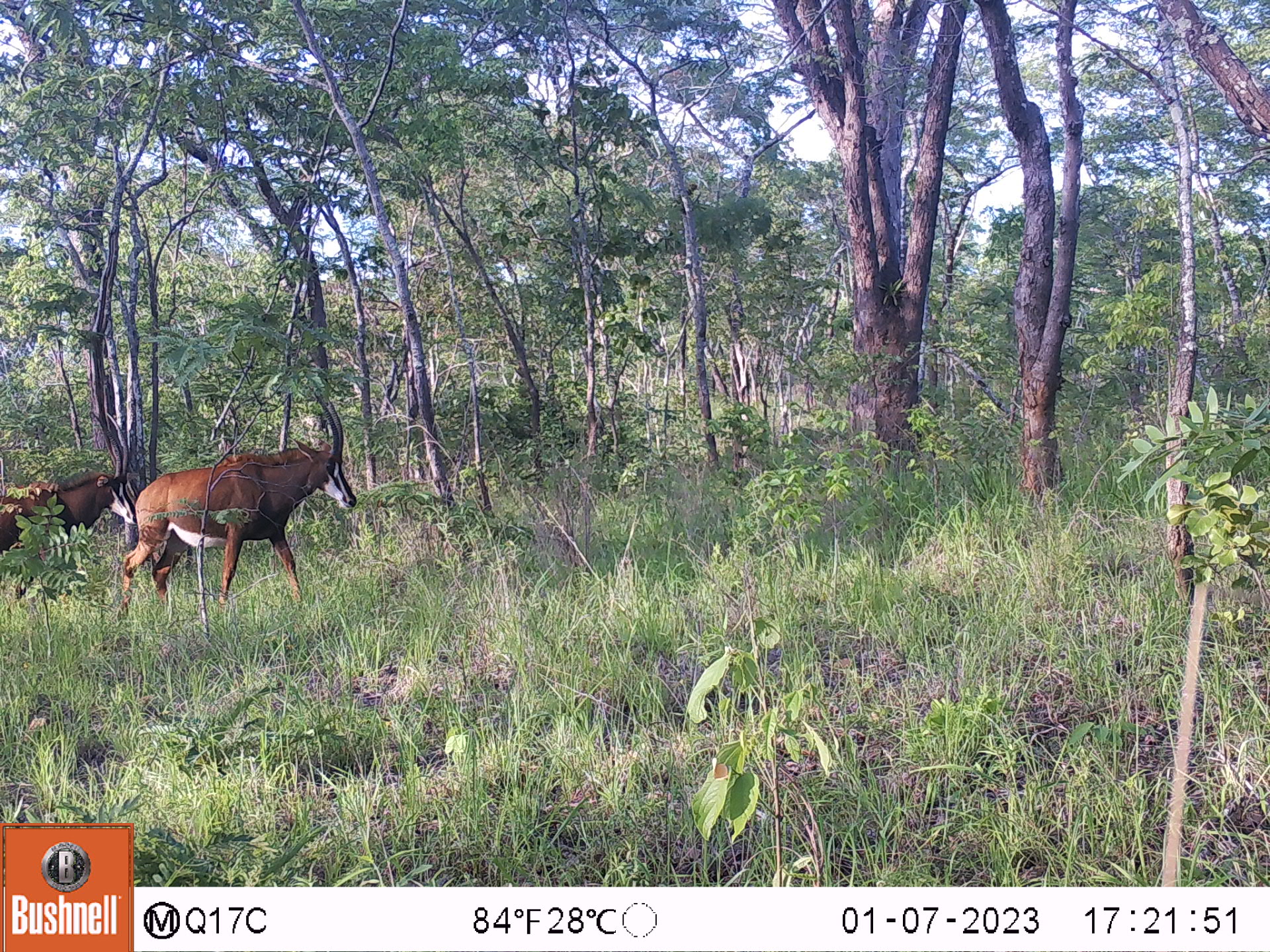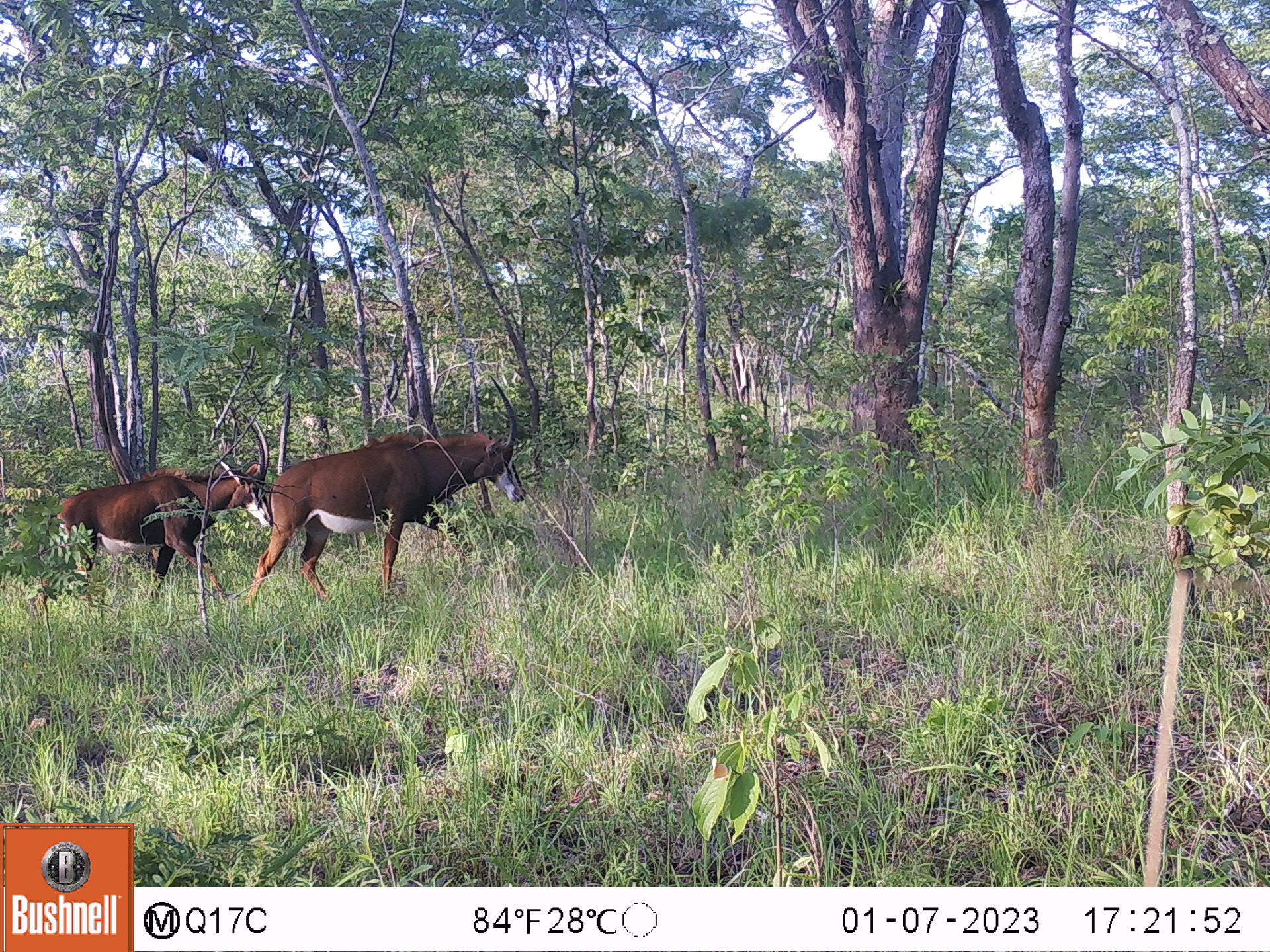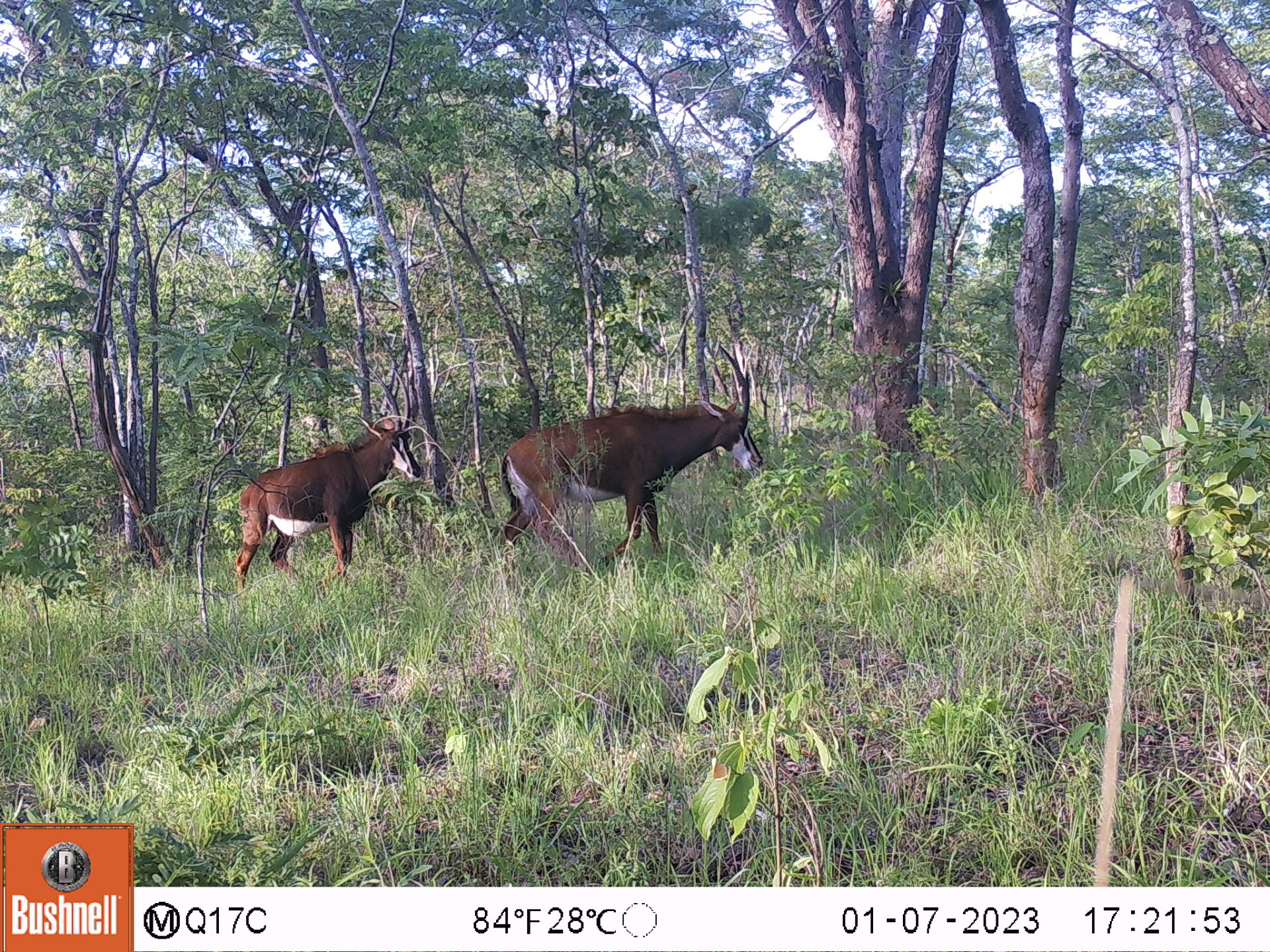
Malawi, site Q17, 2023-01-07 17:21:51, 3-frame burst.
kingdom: Animalia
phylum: Chordata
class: Mammalia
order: Artiodactyla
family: Bovidae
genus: Hippotragus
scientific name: Hippotragus niger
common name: sable antelope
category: sable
Sable (sable antelope) (Hippotragus niger), count 2.